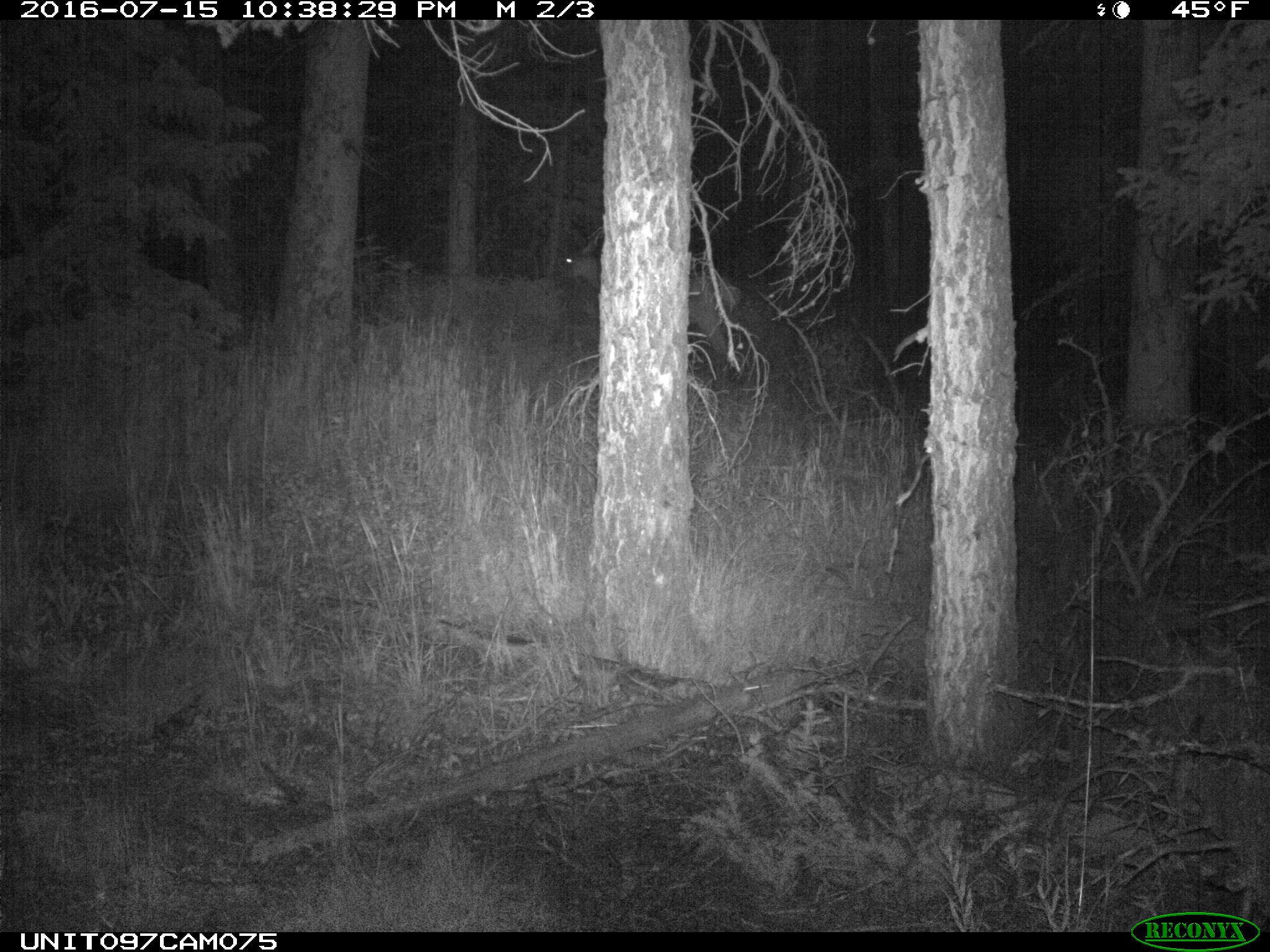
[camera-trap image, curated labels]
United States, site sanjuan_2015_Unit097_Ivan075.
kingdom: Animalia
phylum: Chordata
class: Mammalia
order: Artiodactyla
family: Cervidae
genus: Cervus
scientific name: Cervus elaphus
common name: red deer